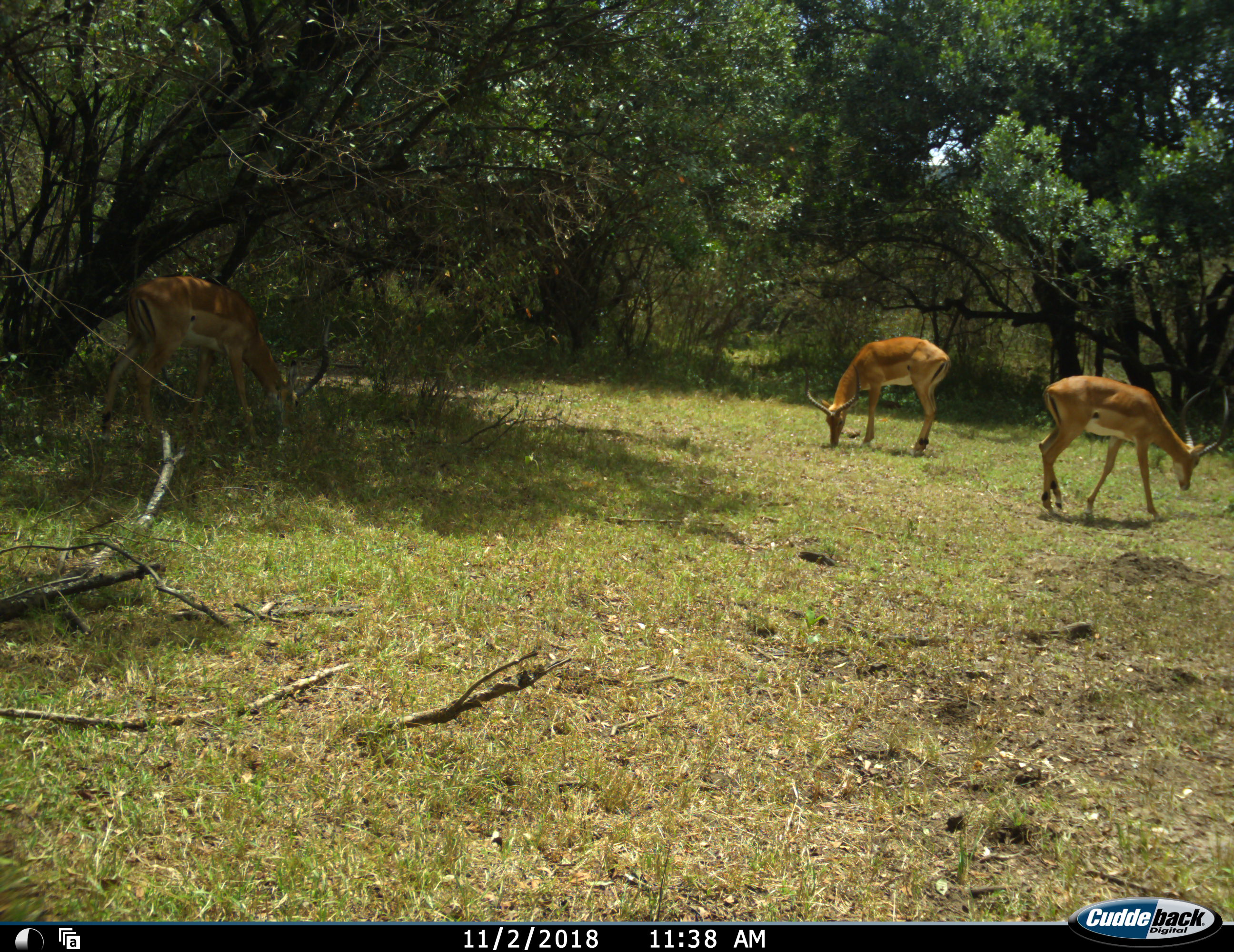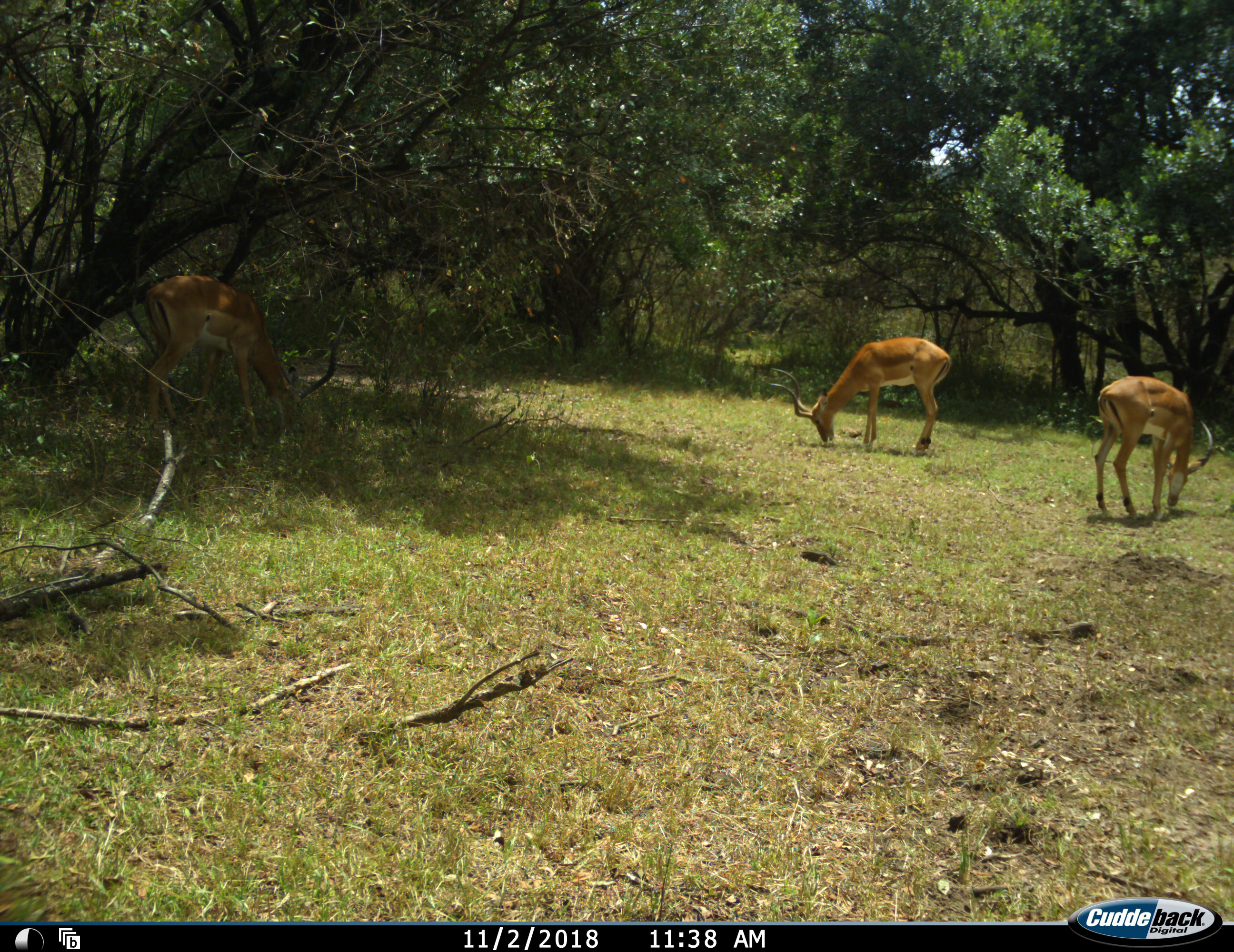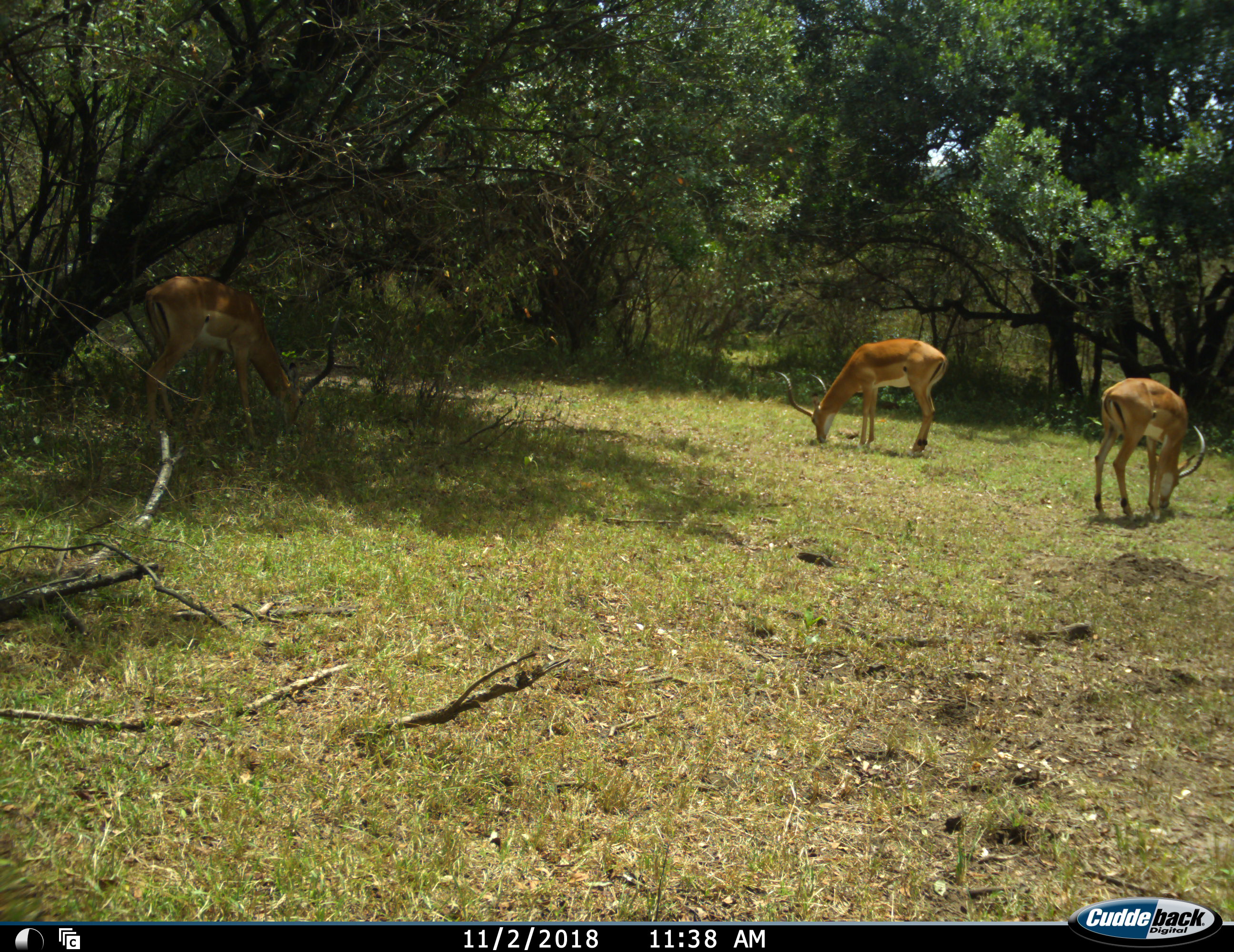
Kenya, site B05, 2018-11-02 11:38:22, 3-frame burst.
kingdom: Animalia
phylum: Chordata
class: Mammalia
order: Artiodactyla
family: Bovidae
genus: Aepyceros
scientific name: Aepyceros melampus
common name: impala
Impala (Aepyceros melampus), count 3. Behavior (volunteer vote fractions): standing 25%, resting 0%, moving 25%, interacting 0%. Young present (vote fraction): 0%. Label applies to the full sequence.